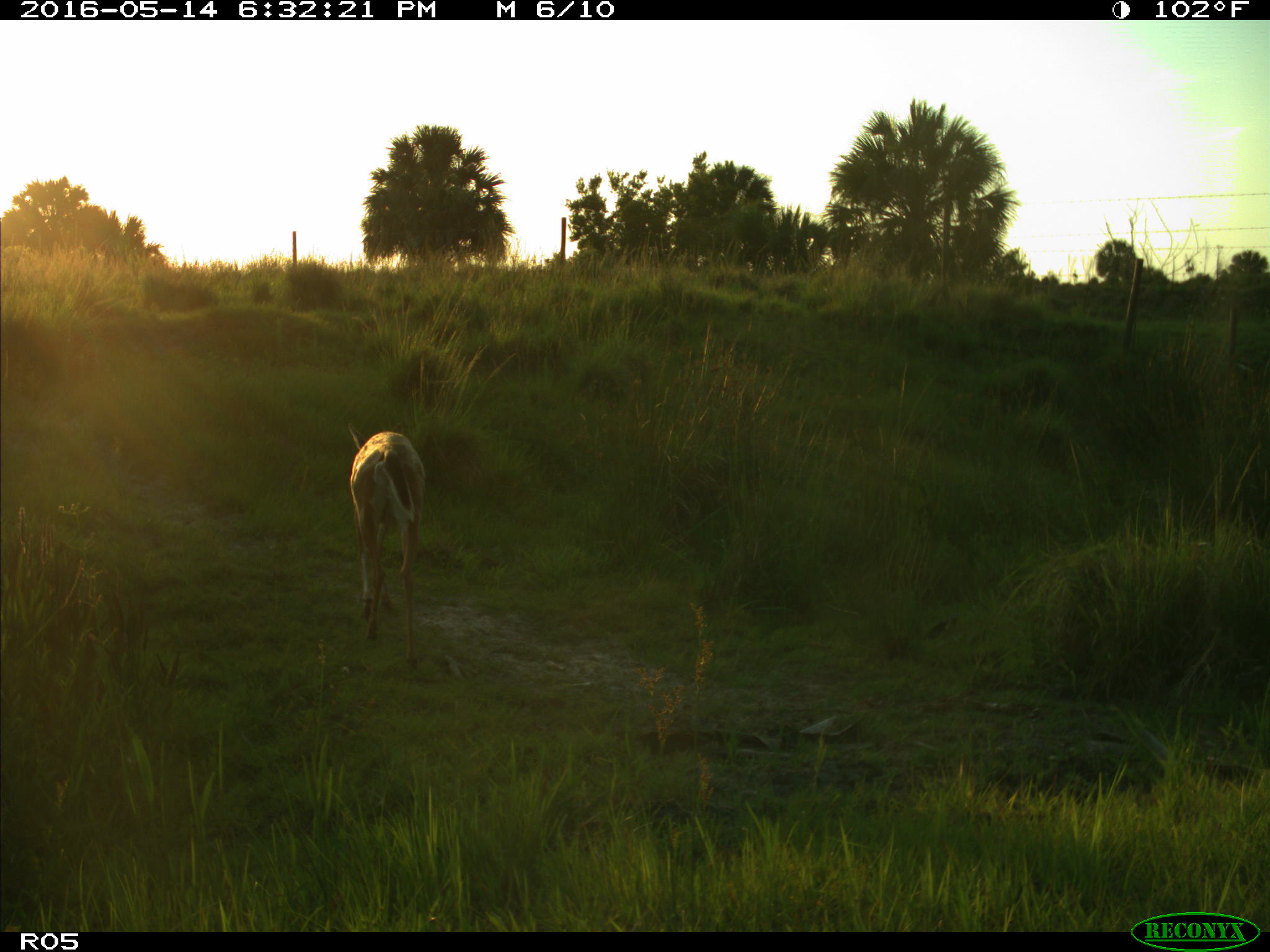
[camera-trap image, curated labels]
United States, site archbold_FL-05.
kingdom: Animalia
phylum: Chordata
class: Mammalia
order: Artiodactyla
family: Cervidae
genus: Odocoileus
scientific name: Odocoileus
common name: deer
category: unidentified deer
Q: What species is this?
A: Unidentified deer (deer) (Odocoileus).